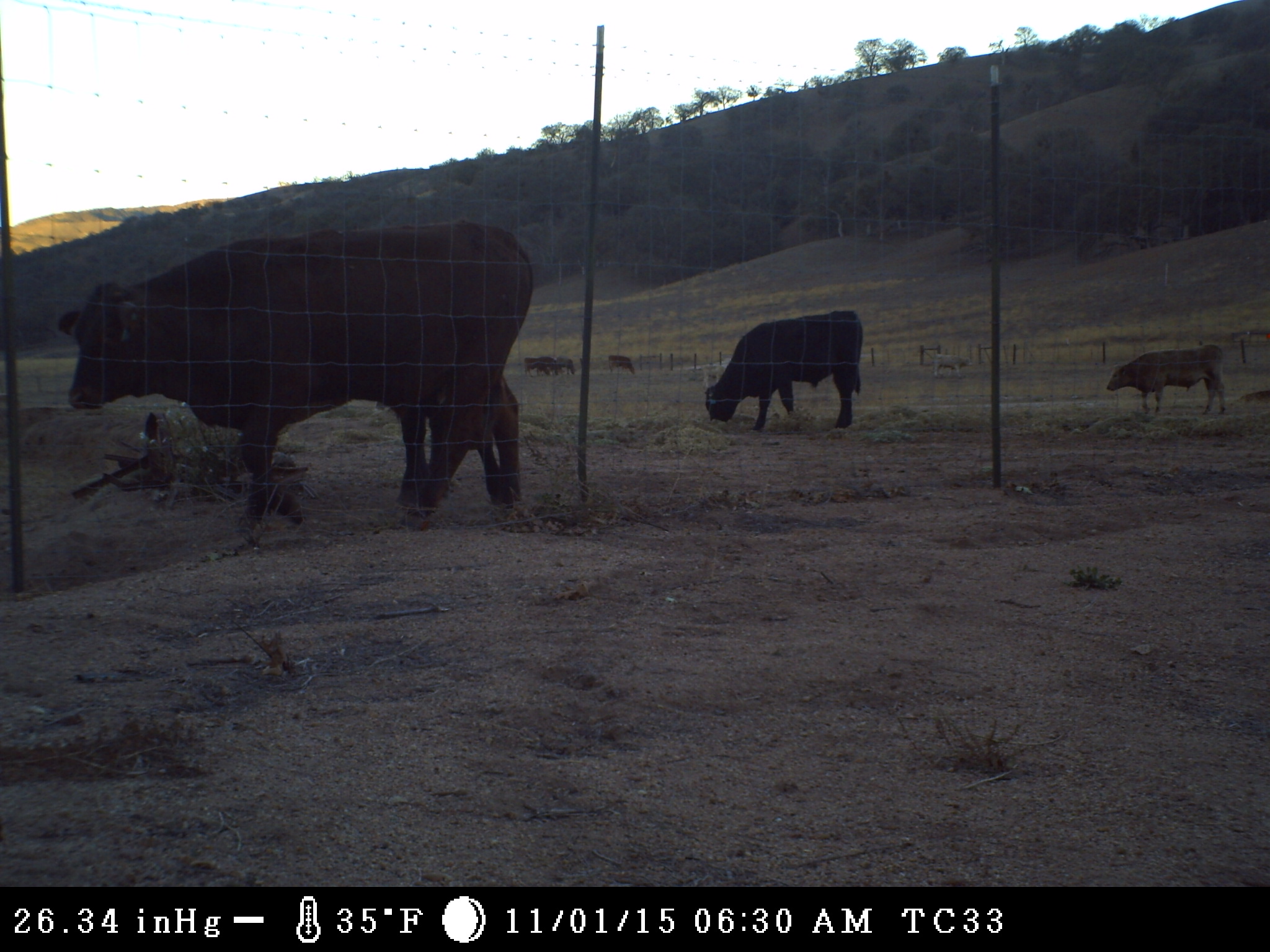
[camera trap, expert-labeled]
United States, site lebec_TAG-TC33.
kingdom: Animalia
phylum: Chordata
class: Mammalia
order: Artiodactyla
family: Bovidae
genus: Bos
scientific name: Bos taurus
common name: domestic cow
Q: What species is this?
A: Bos taurus (domestic cow).